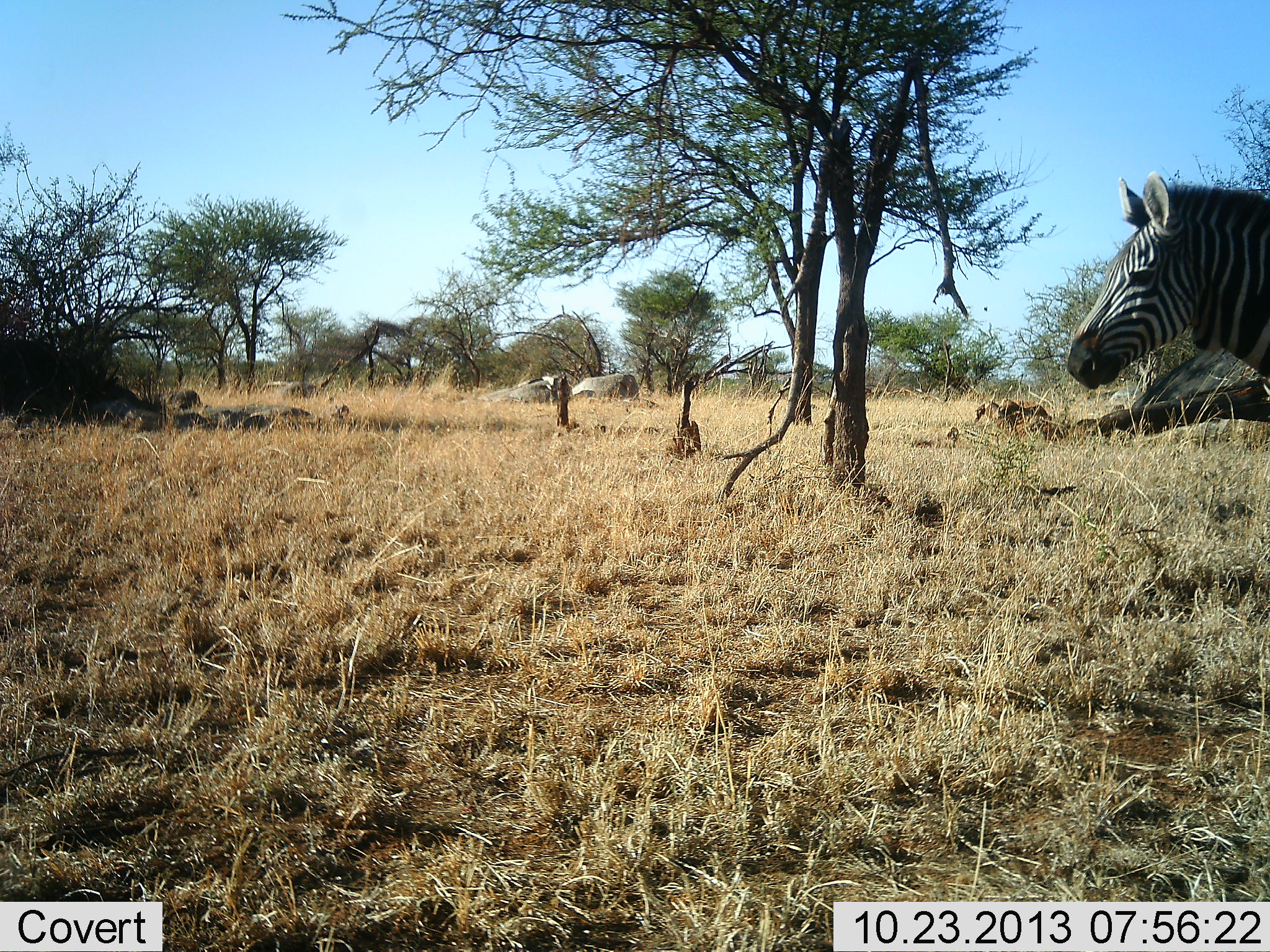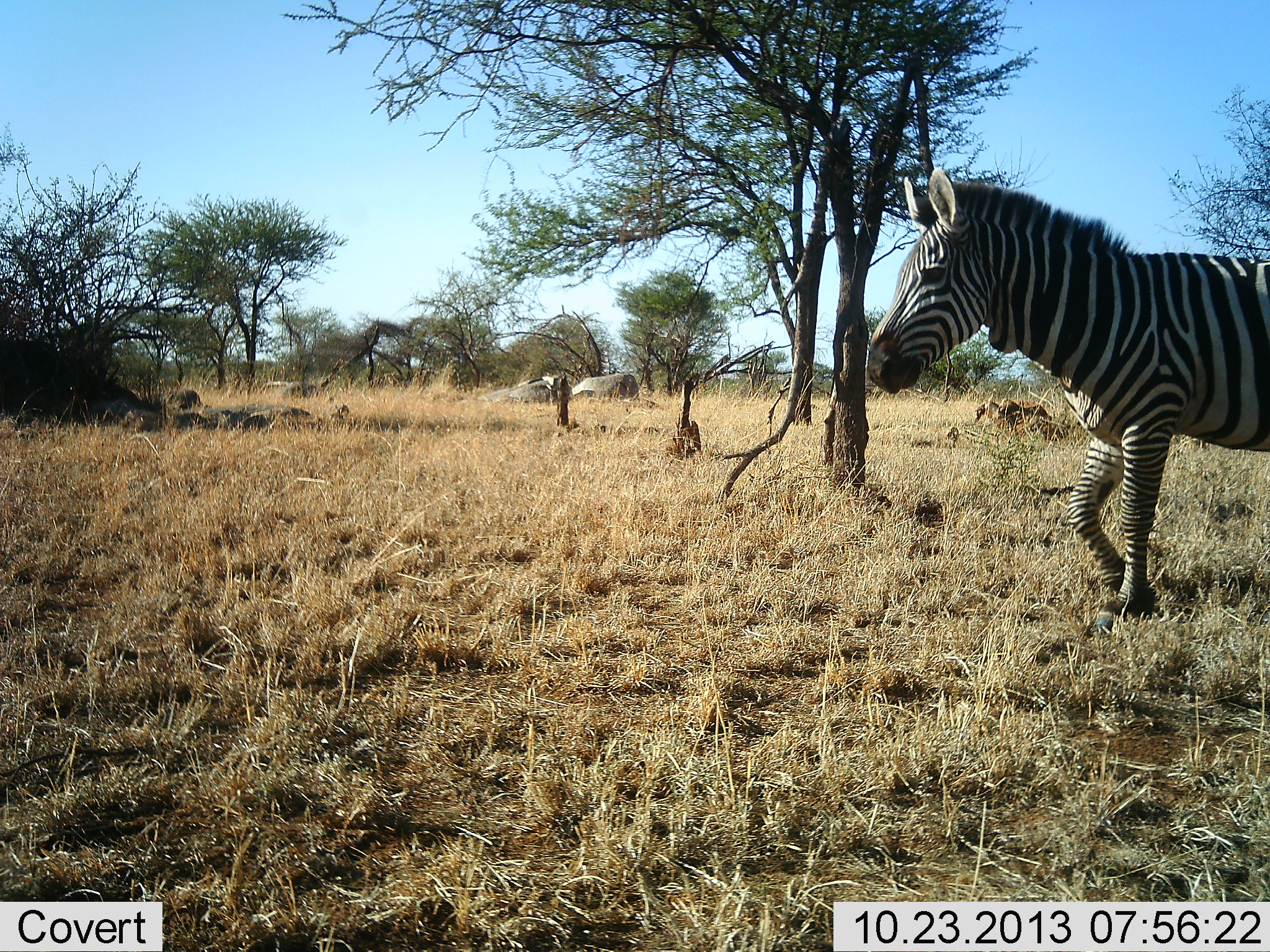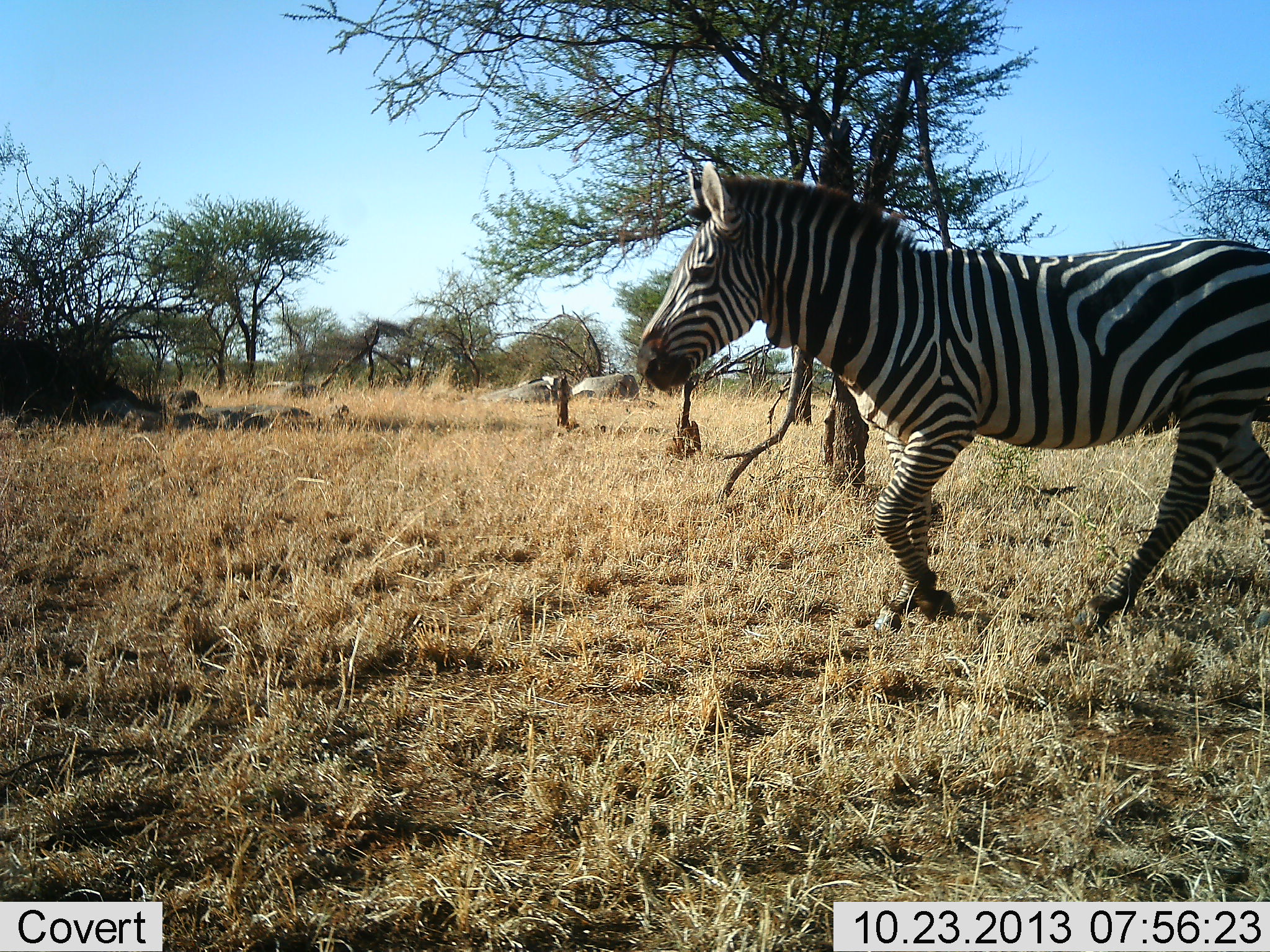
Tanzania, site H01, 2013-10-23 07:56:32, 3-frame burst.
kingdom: Animalia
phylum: Chordata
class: Mammalia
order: Perissodactyla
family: Equidae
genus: Equus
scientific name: Equus quagga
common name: plains zebra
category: zebra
Zebra (plains zebra) (Equus quagga), count 1. Behavior (volunteer vote fractions): standing 18%, resting 0%, moving 91%, interacting 0%. Young present (vote fraction): 0%. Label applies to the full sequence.